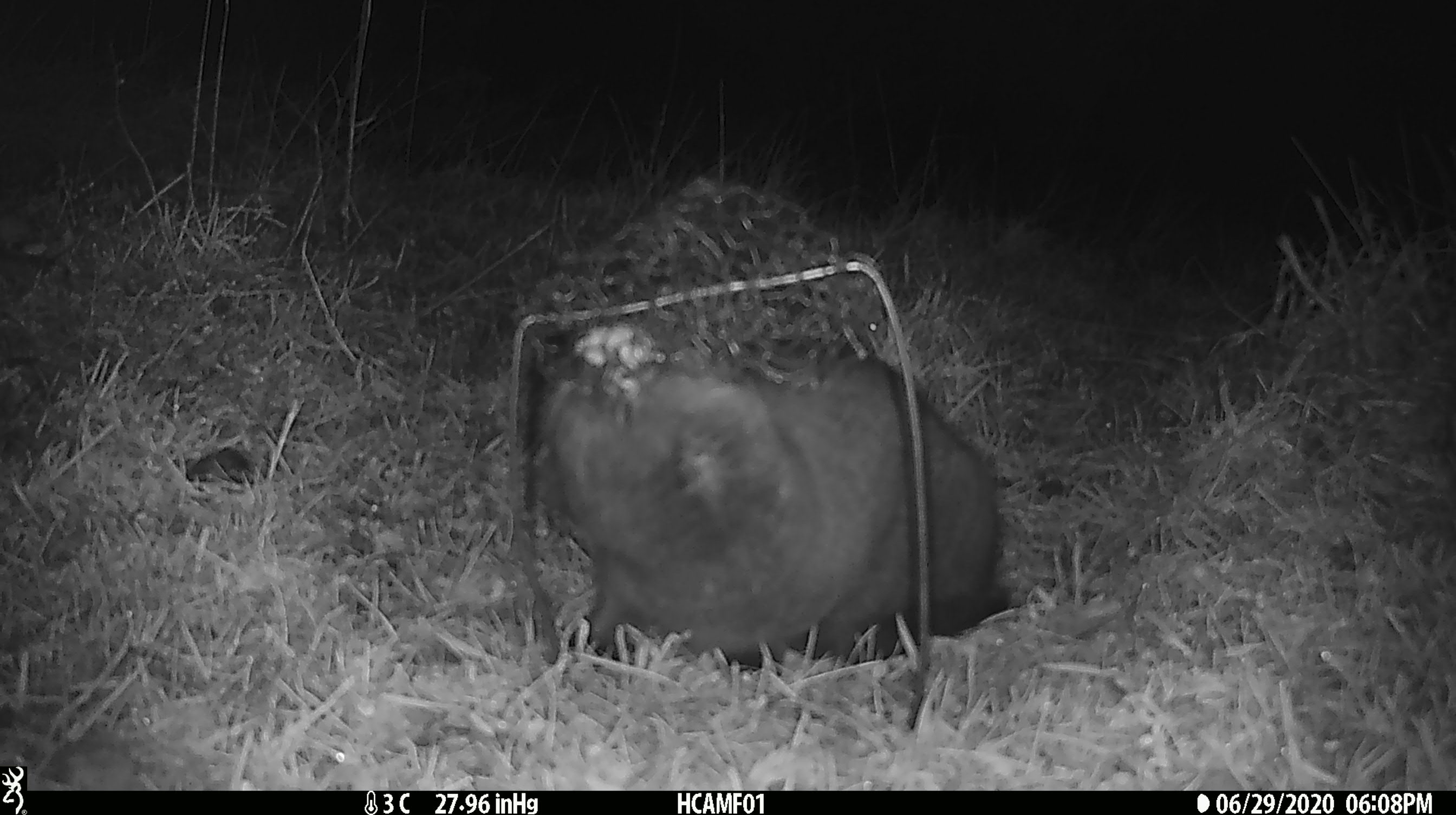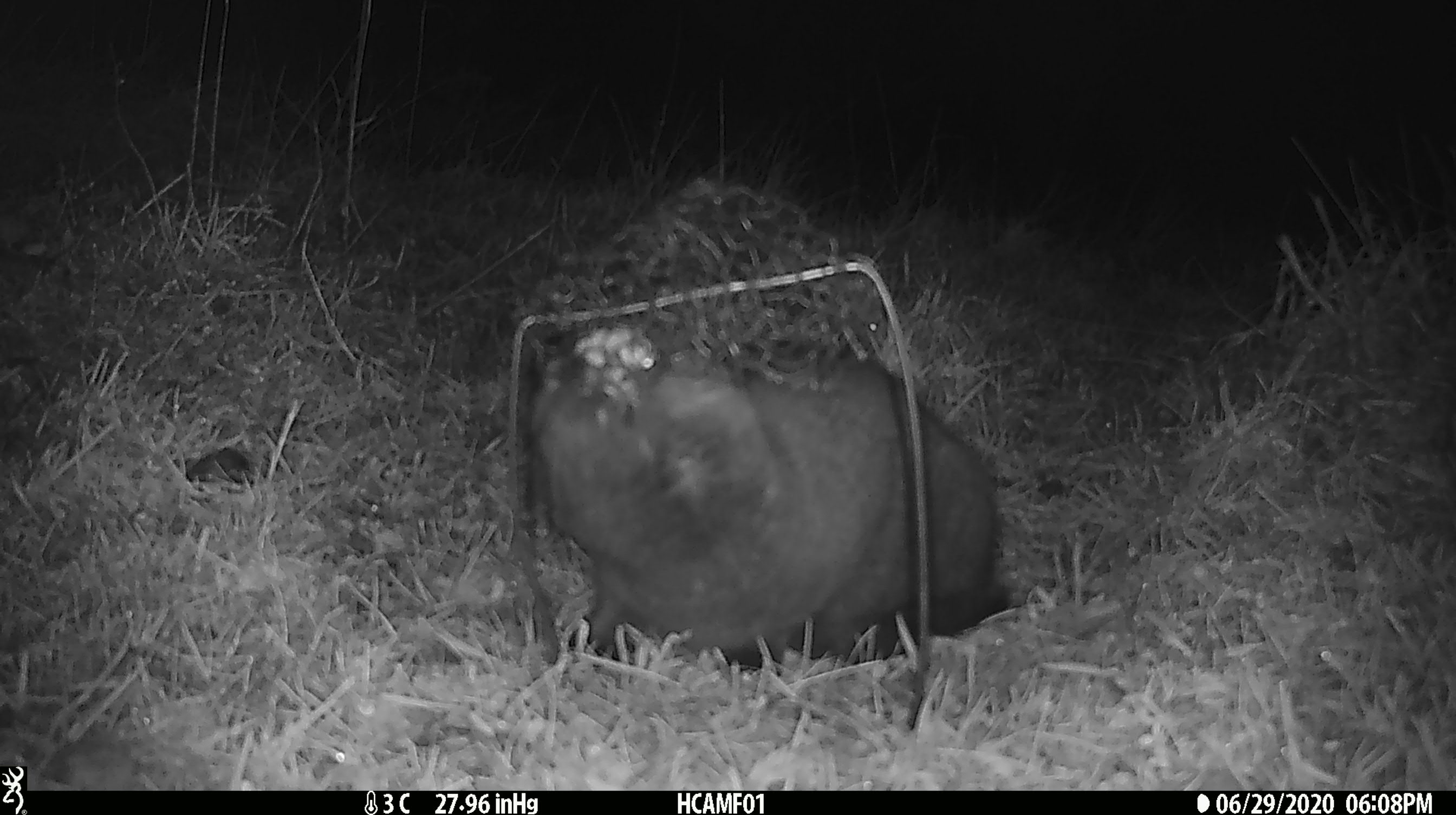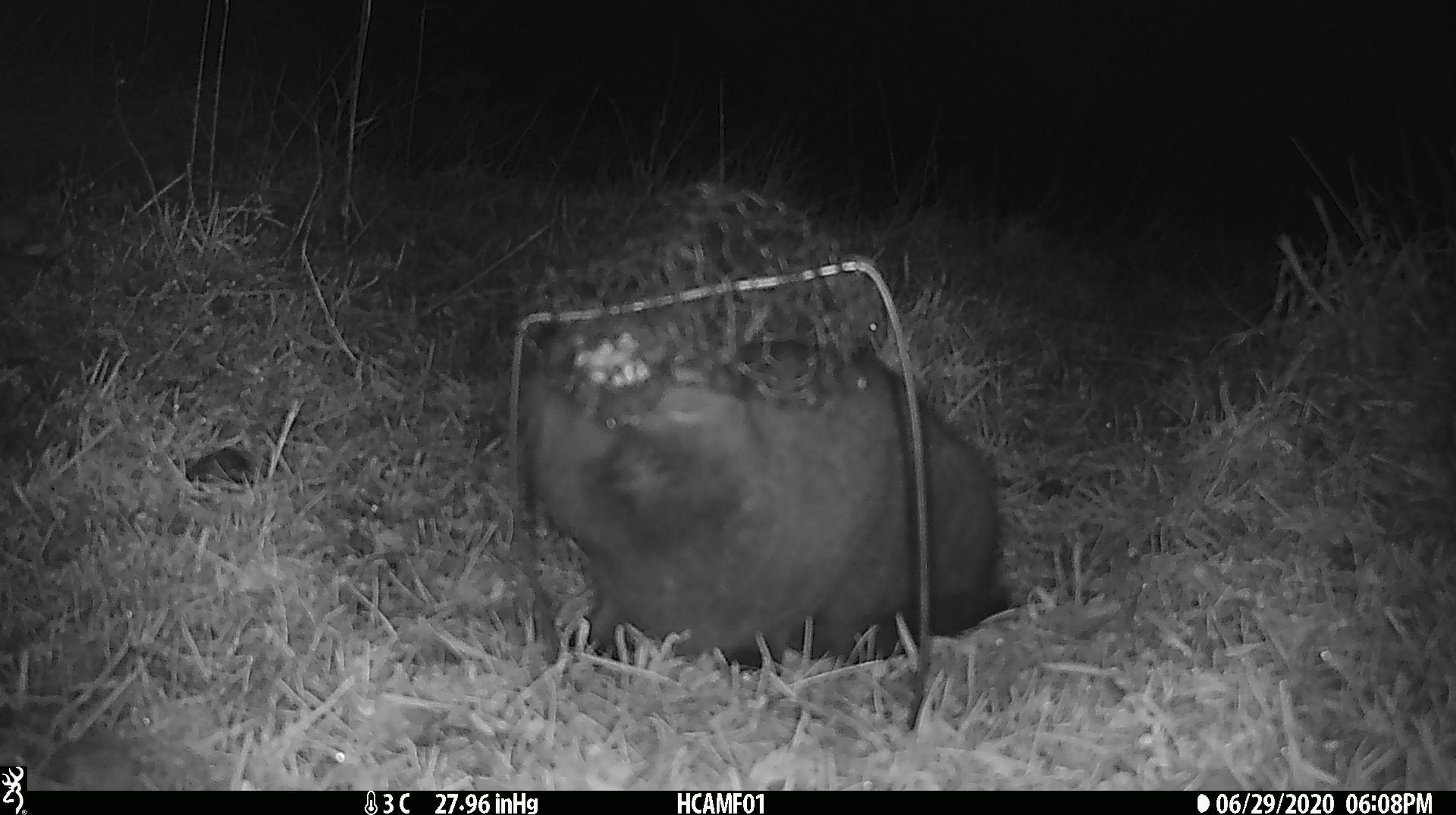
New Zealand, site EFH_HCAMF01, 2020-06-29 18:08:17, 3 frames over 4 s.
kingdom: Animalia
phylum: Chordata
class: Mammalia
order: Carnivora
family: Felidae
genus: Felis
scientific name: Felis catus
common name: domestic cat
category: cat